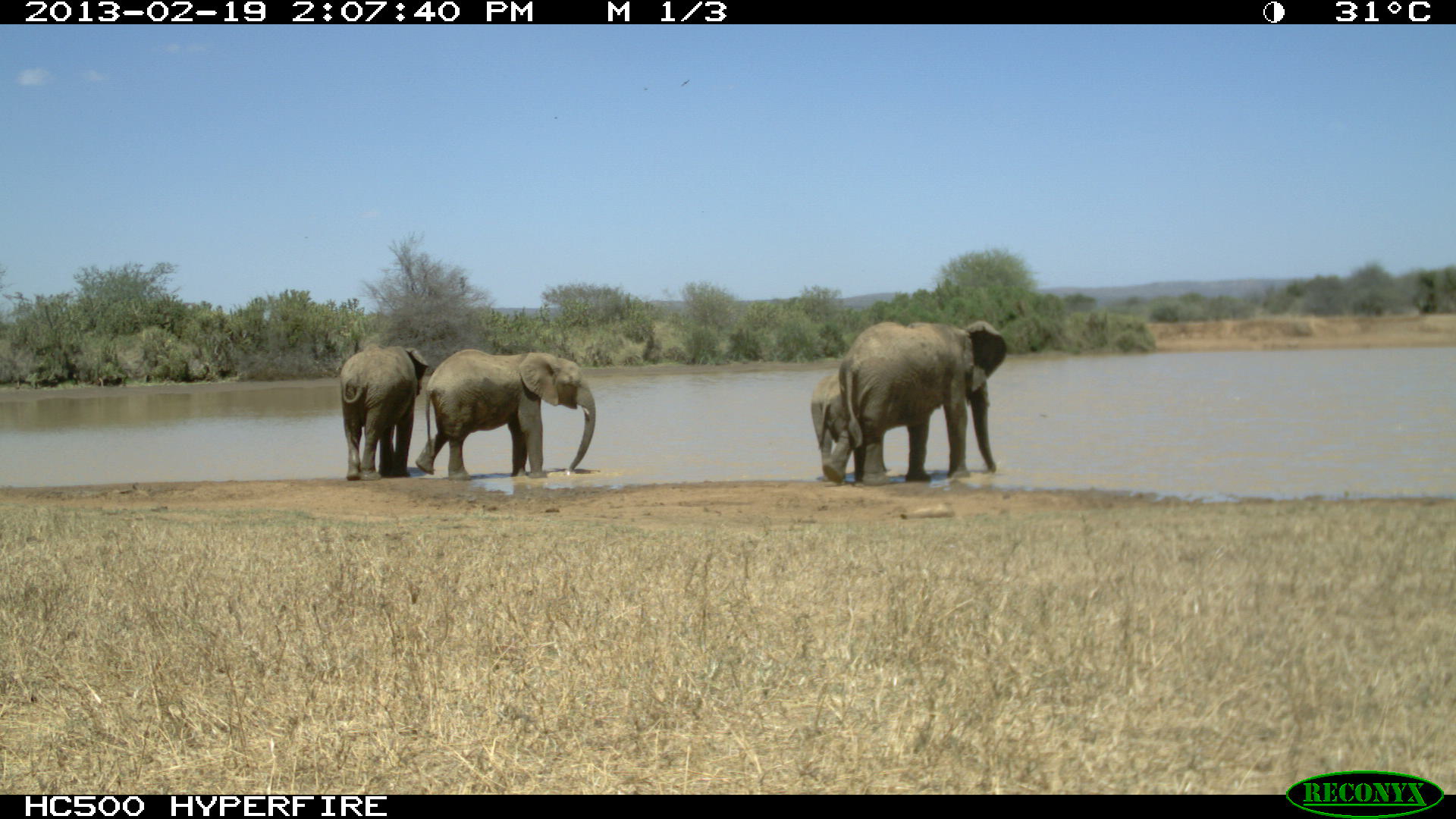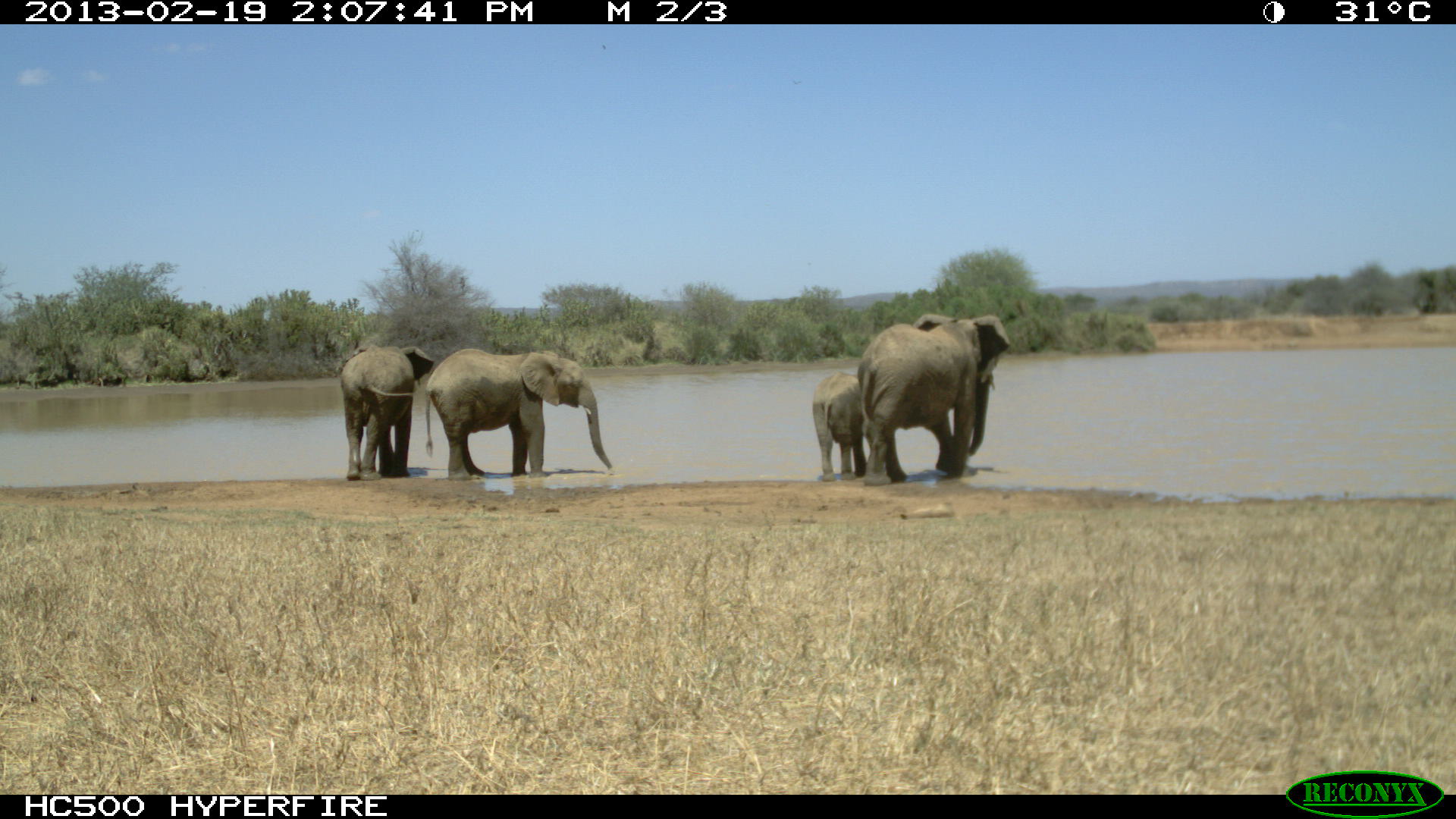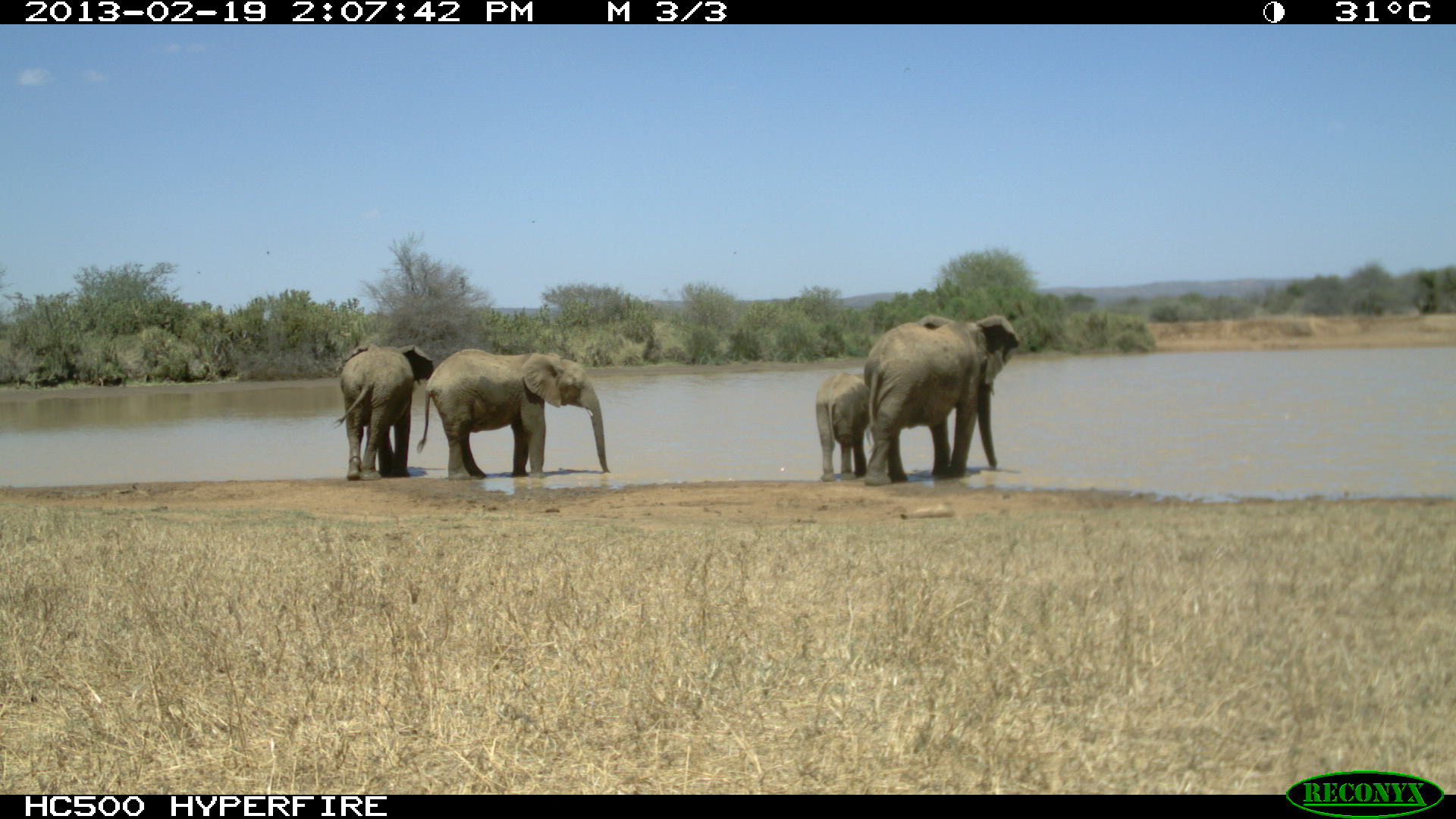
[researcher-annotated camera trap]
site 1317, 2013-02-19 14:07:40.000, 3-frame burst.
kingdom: Animalia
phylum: Chordata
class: Mammalia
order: Proboscidea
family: Elephantidae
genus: Loxodonta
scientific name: Loxodonta africana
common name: african bush elephant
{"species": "Loxodonta africana (african bush elephant)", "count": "4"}